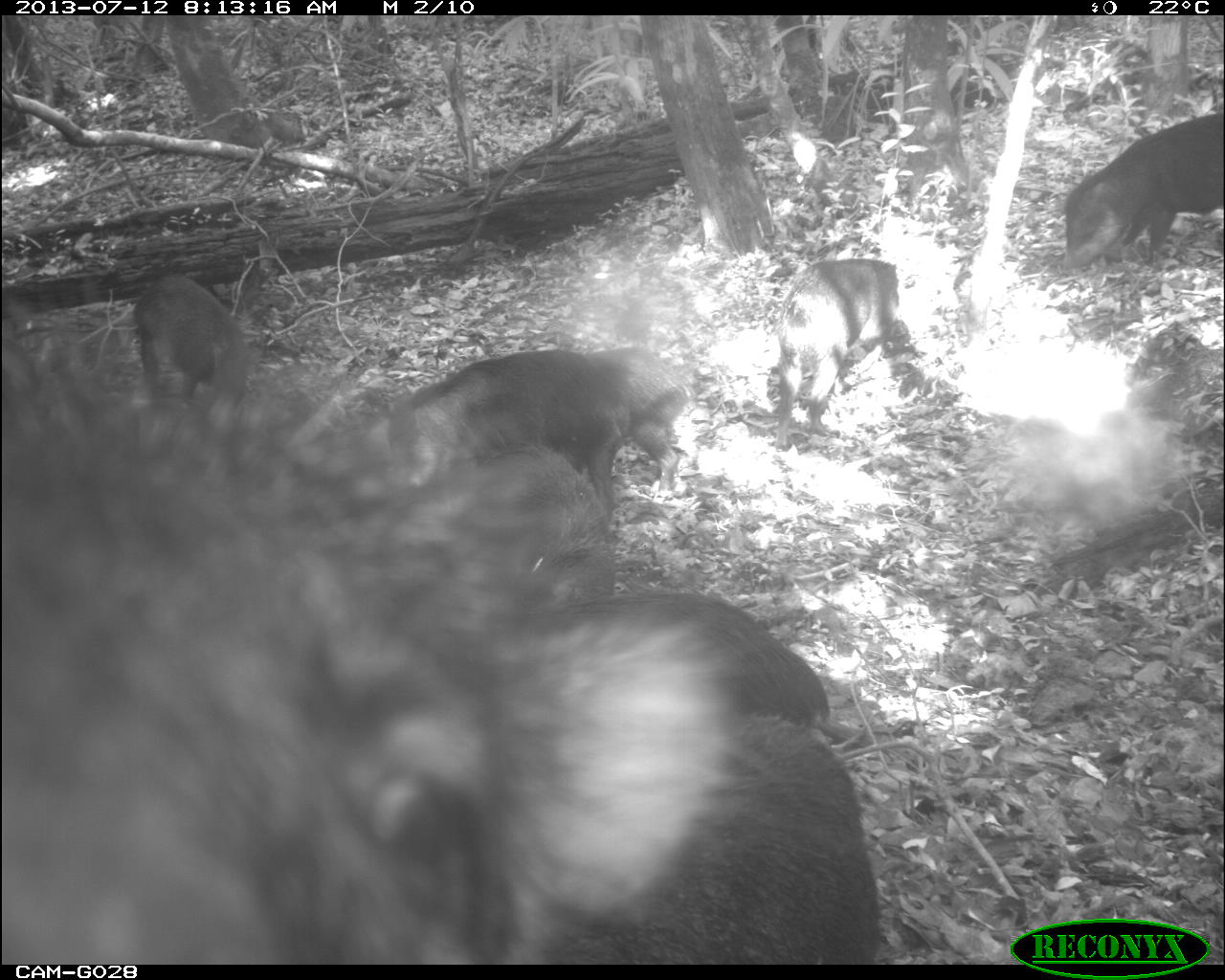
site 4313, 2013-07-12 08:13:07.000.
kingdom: Animalia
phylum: Chordata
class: Mammalia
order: Artiodactyla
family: Tayassuidae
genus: Tayassu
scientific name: Tayassu pecari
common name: white-lipped peccary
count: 20